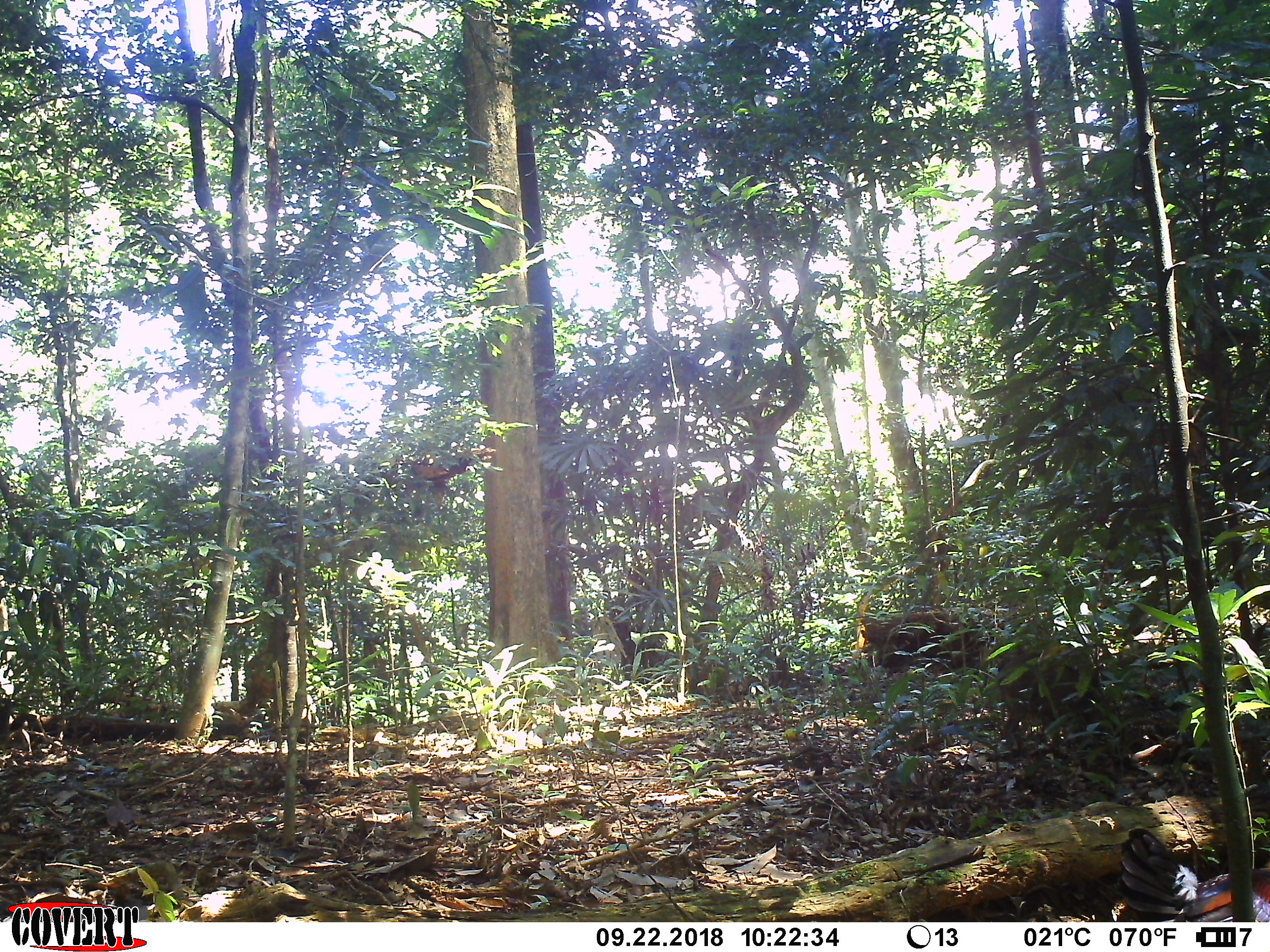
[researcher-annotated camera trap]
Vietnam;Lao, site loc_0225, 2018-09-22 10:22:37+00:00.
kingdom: Animalia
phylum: Chordata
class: Mammalia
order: Artiodactyla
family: Suidae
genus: Sus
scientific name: Sus scrofa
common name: eurasian wild pig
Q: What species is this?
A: Eurasian wild pig (Sus scrofa).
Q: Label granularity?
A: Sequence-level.